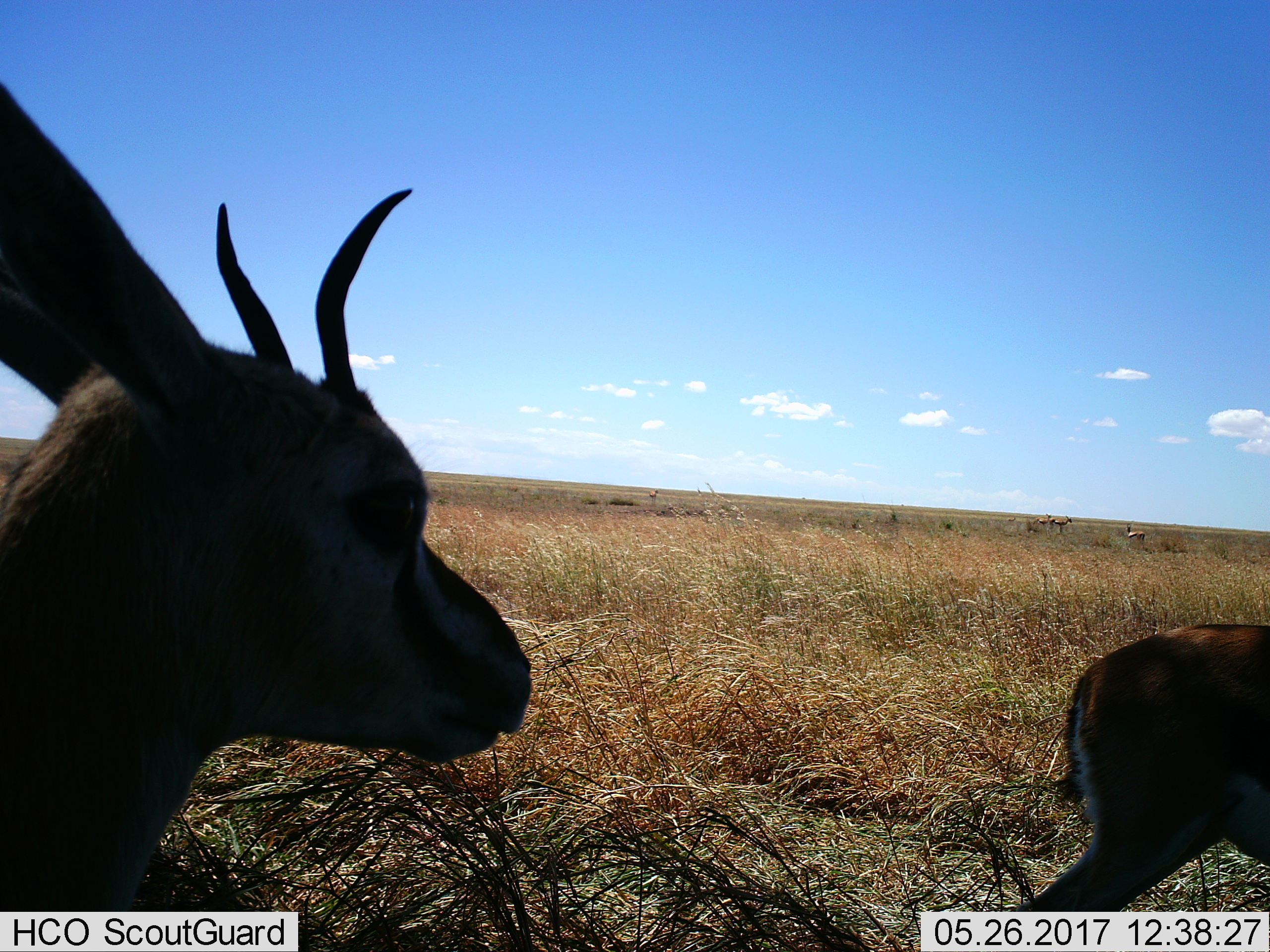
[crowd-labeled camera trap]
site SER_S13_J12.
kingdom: Animalia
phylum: Chordata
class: Mammalia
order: Artiodactyla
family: Bovidae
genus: Eudorcas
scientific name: Eudorcas thomsonii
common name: thomson's gazelle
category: gazellethomsons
Gazellethomsons (thomson's gazelle) (Eudorcas thomsonii), count 6. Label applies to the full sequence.